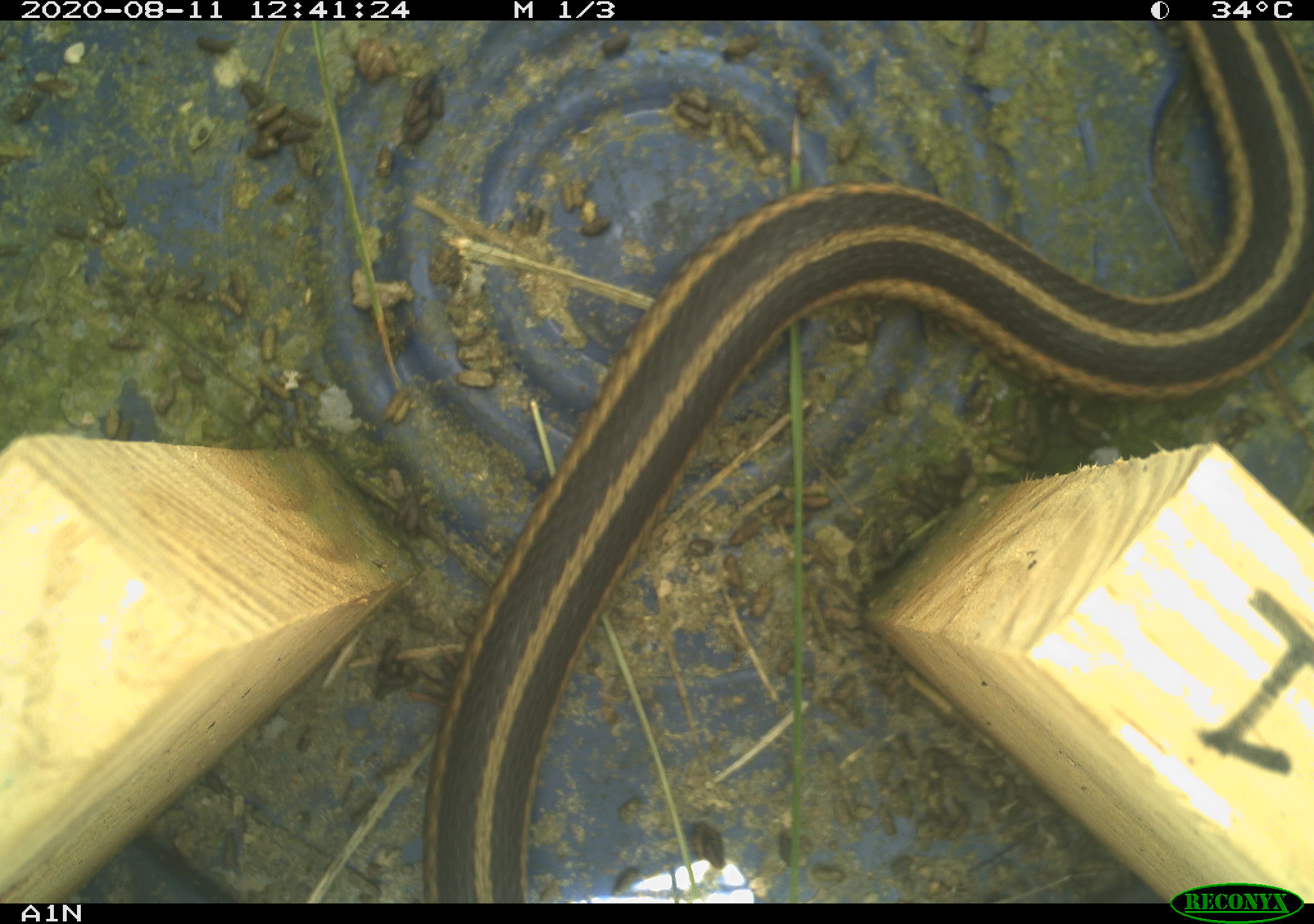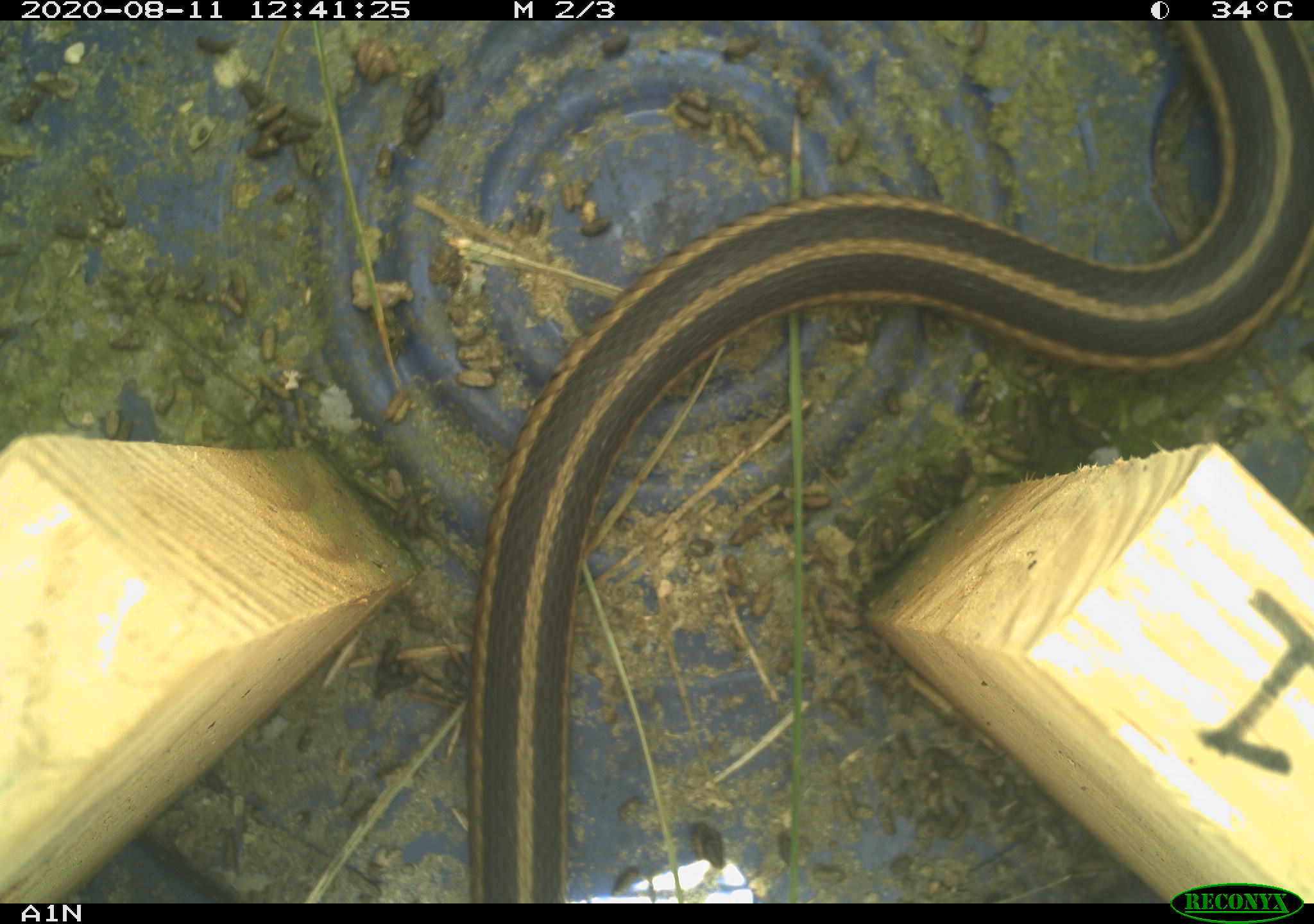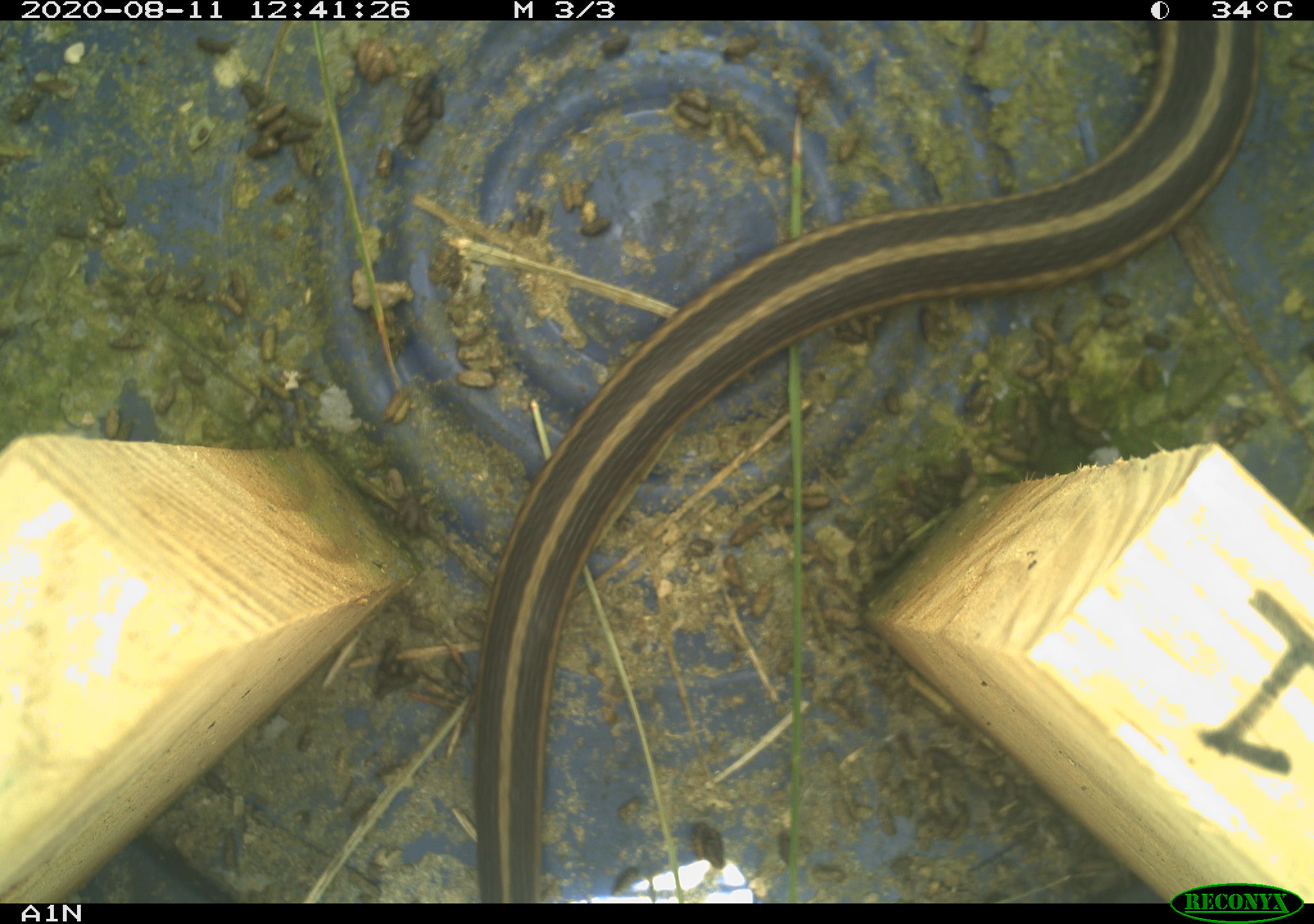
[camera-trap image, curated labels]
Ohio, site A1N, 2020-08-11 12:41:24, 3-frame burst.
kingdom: Animalia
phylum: Chordata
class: Reptilia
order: Squamata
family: Colubridae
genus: Thamnophis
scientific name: Thamnophis sirtalis sirtalis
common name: eastern gartersnake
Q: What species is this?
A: Eastern gartersnake (Thamnophis sirtalis sirtalis).